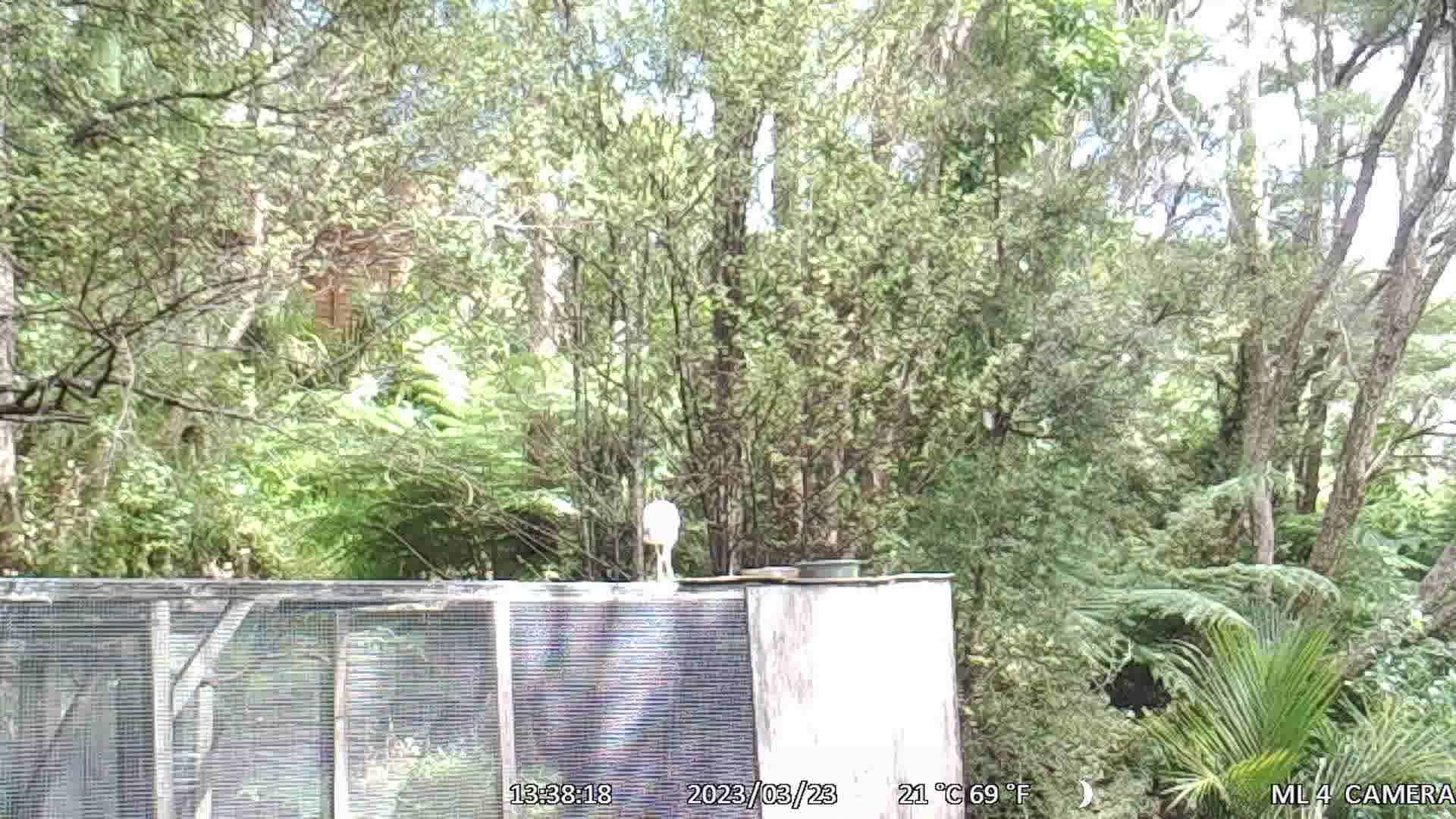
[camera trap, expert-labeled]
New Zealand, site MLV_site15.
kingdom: Animalia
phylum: Chordata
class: Aves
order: Pelecaniformes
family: Ardeidae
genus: Egretta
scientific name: Egretta novaehollandiae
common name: white-faced heron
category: white faced heron